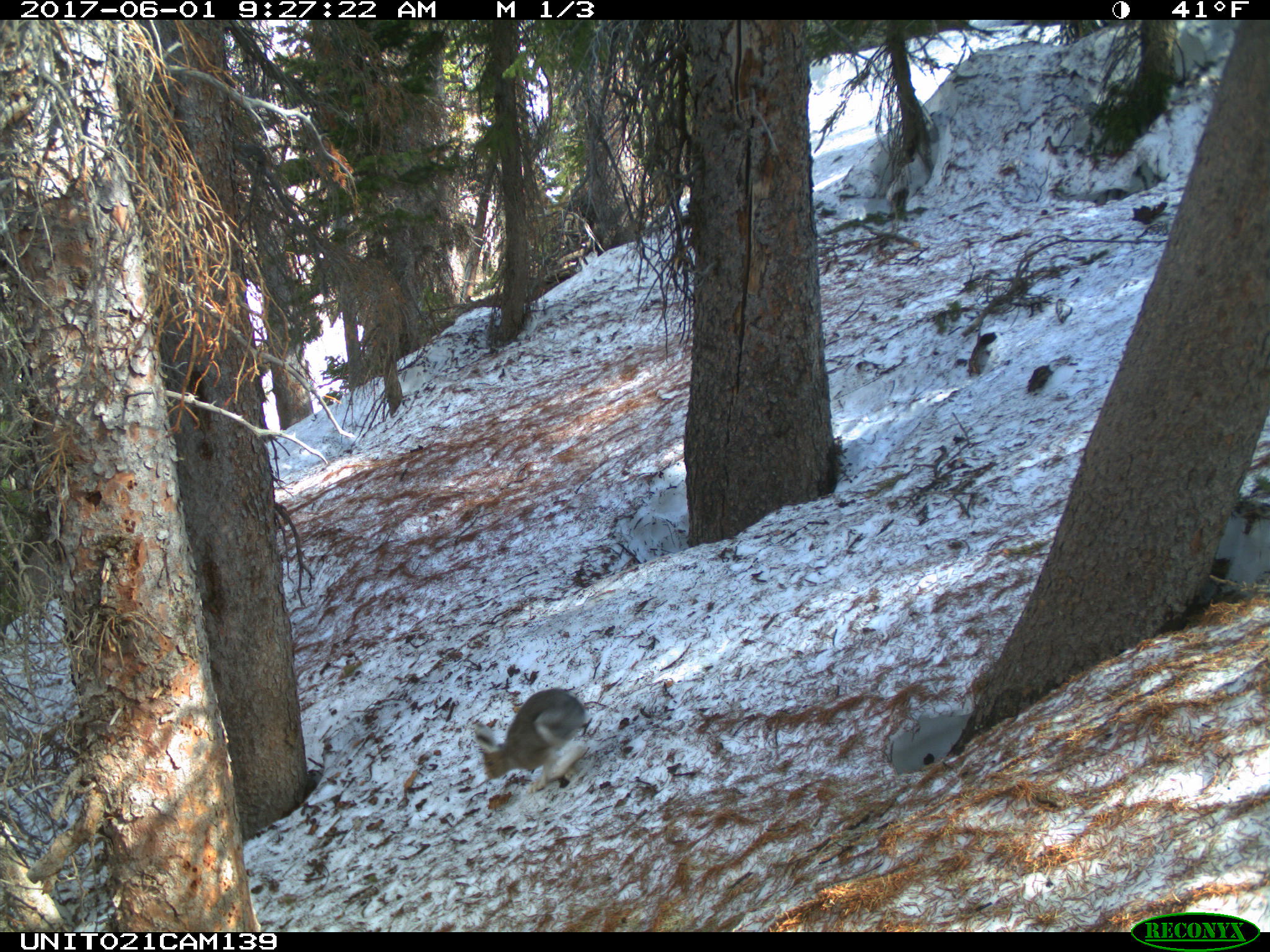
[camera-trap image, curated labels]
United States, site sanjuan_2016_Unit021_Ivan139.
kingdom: Animalia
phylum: Chordata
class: Mammalia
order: Lagomorpha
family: Leporidae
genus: Lepus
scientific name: Lepus americanus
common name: snowshoe hare